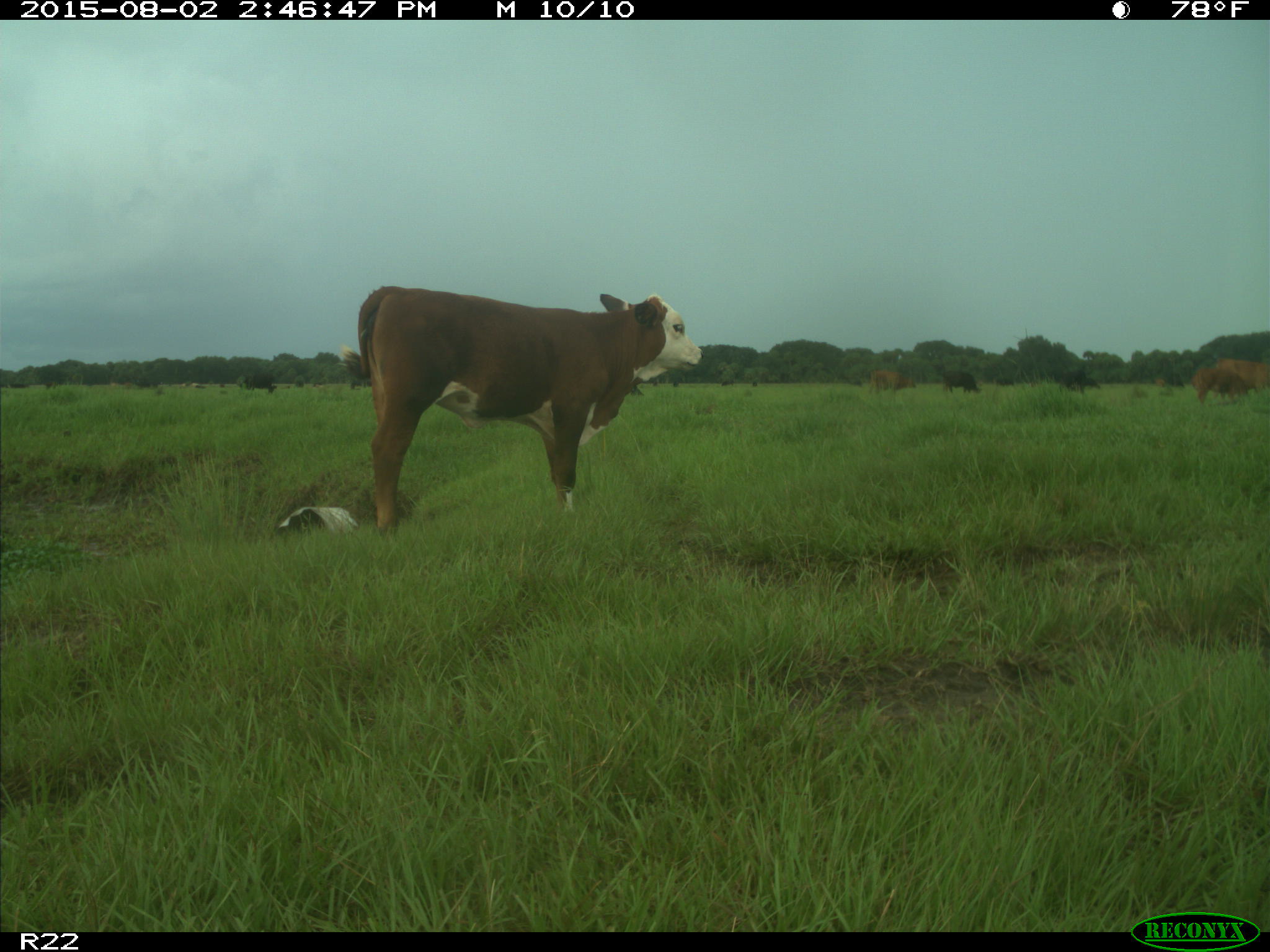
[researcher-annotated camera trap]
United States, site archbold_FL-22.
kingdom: Animalia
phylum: Chordata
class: Mammalia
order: Artiodactyla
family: Bovidae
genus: Bos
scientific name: Bos taurus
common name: domestic cow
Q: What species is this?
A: Bos taurus (domestic cow).